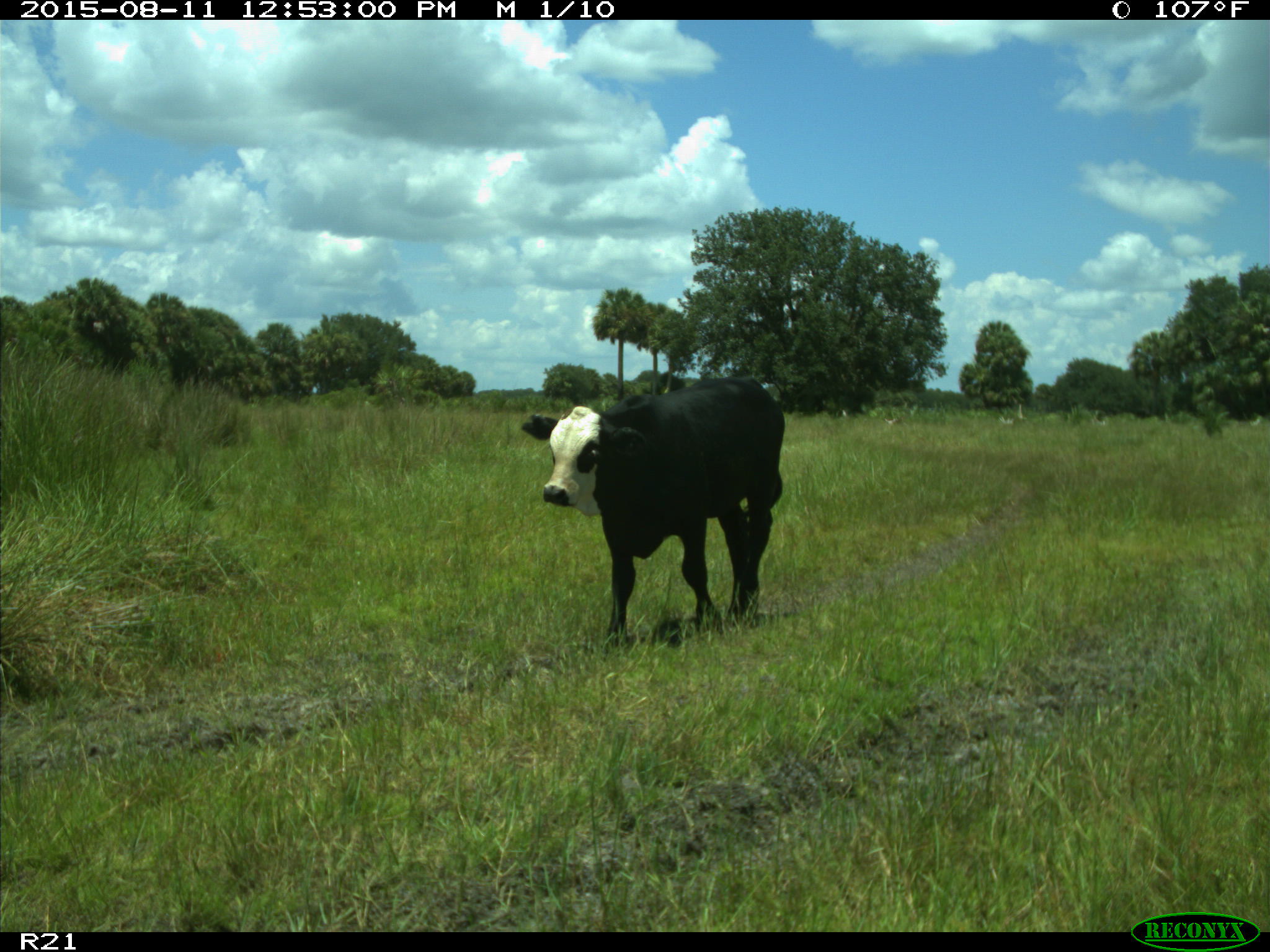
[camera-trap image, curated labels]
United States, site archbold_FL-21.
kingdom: Animalia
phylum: Chordata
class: Mammalia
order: Artiodactyla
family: Bovidae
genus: Bos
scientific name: Bos taurus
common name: domestic cow